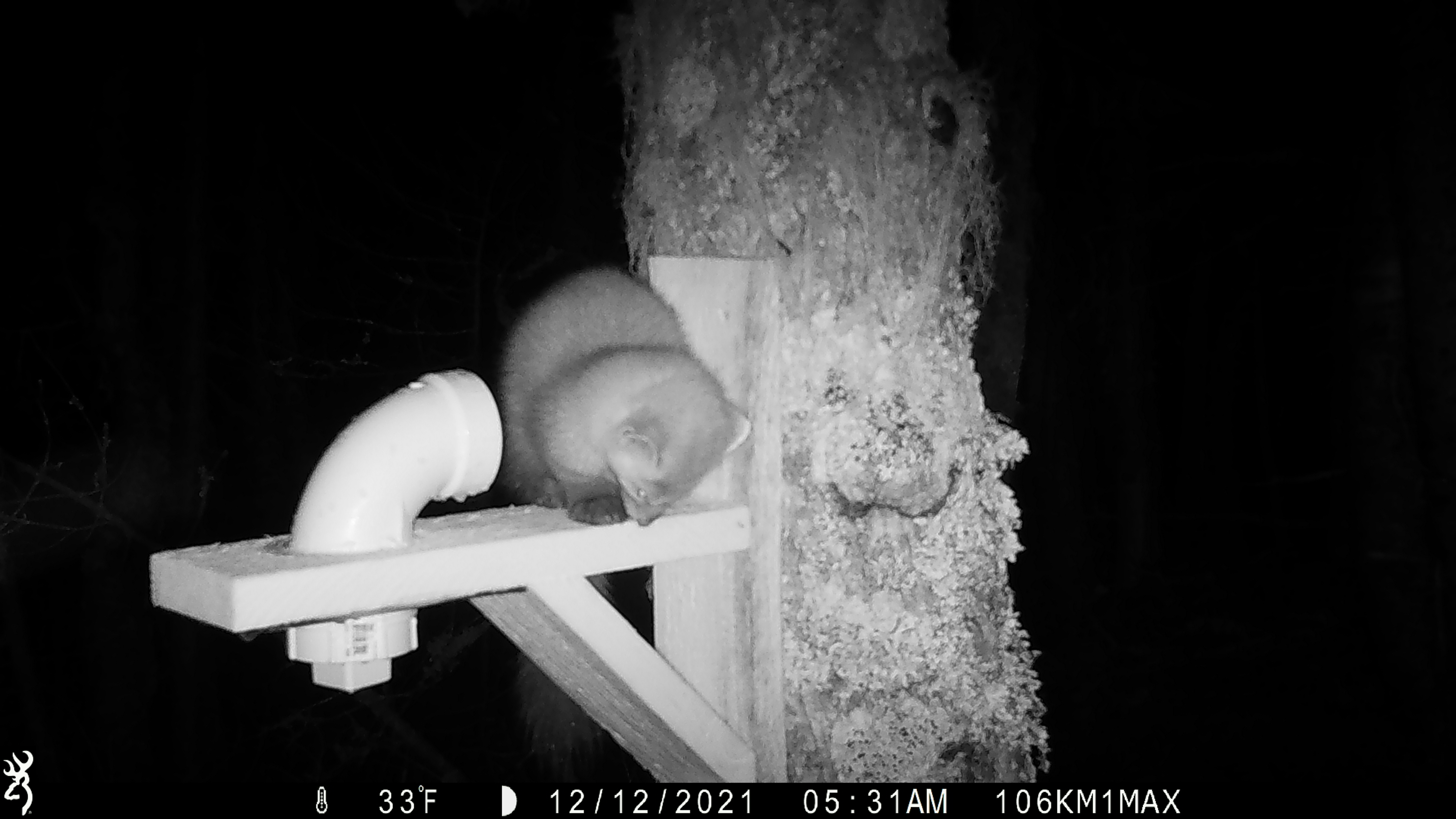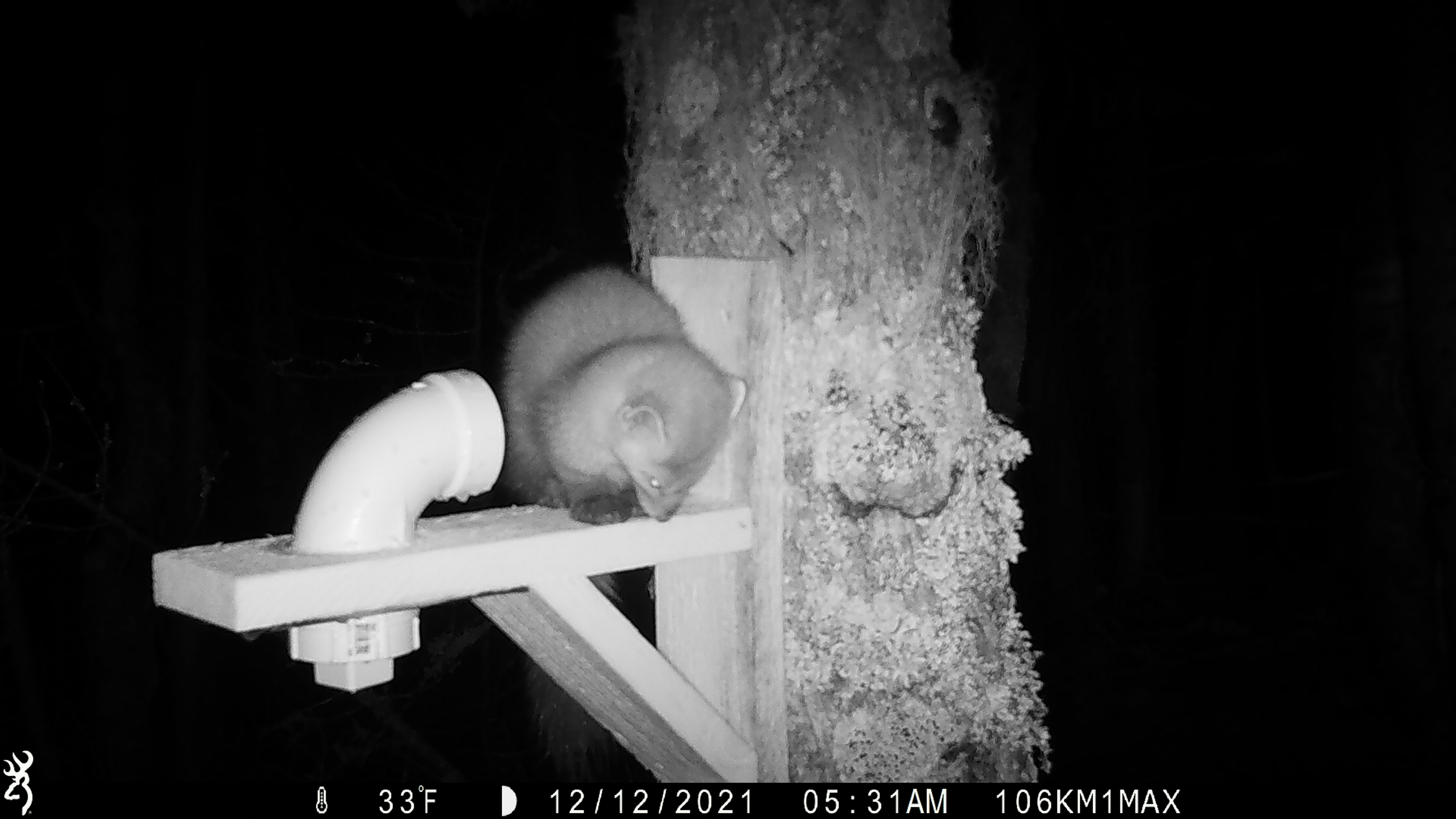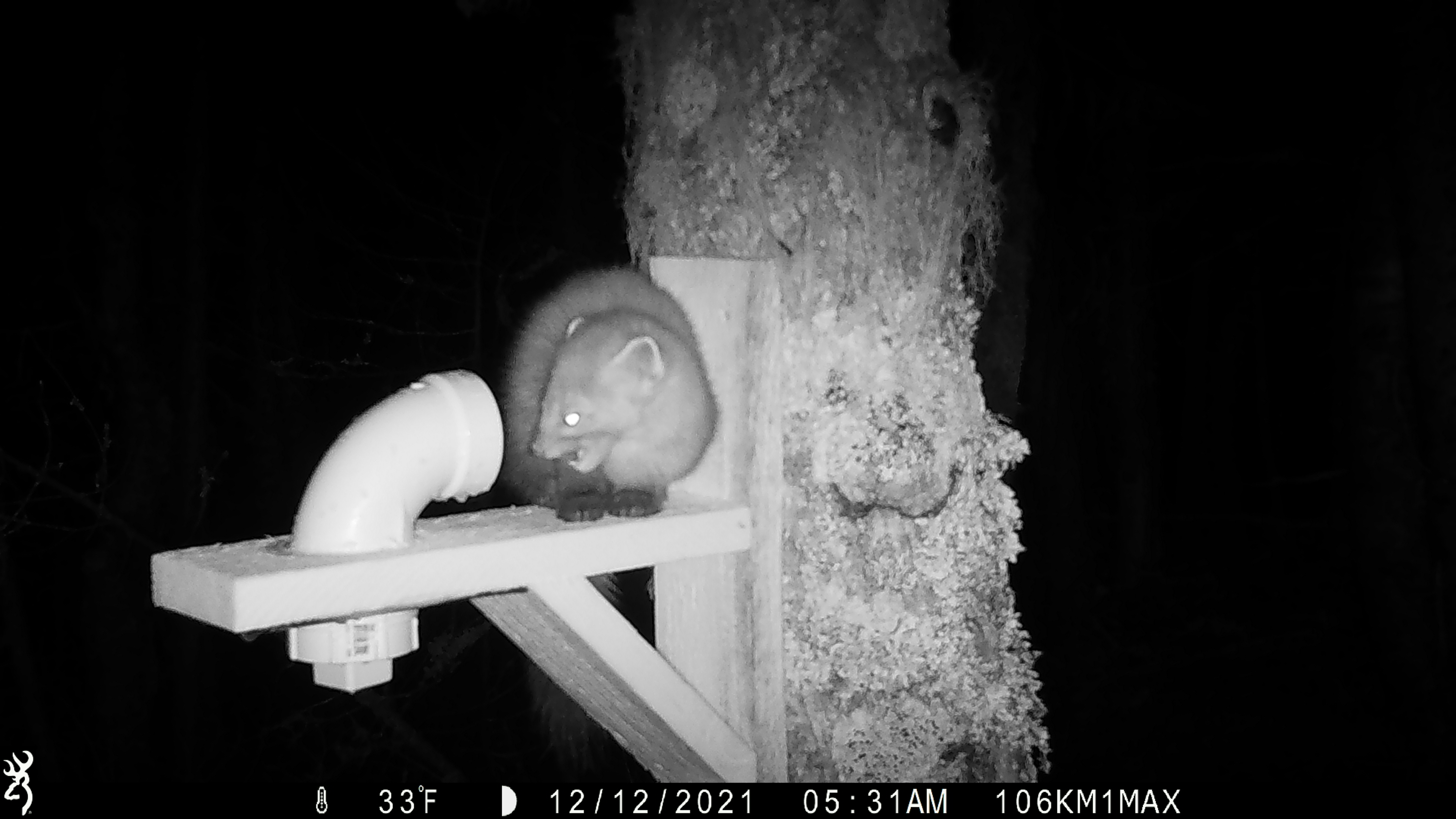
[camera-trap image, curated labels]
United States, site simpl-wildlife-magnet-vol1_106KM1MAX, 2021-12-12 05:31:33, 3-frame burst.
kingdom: Animalia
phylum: Chordata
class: Mammalia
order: Carnivora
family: Mustelidae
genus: Martes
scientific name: Martes americana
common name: american marten